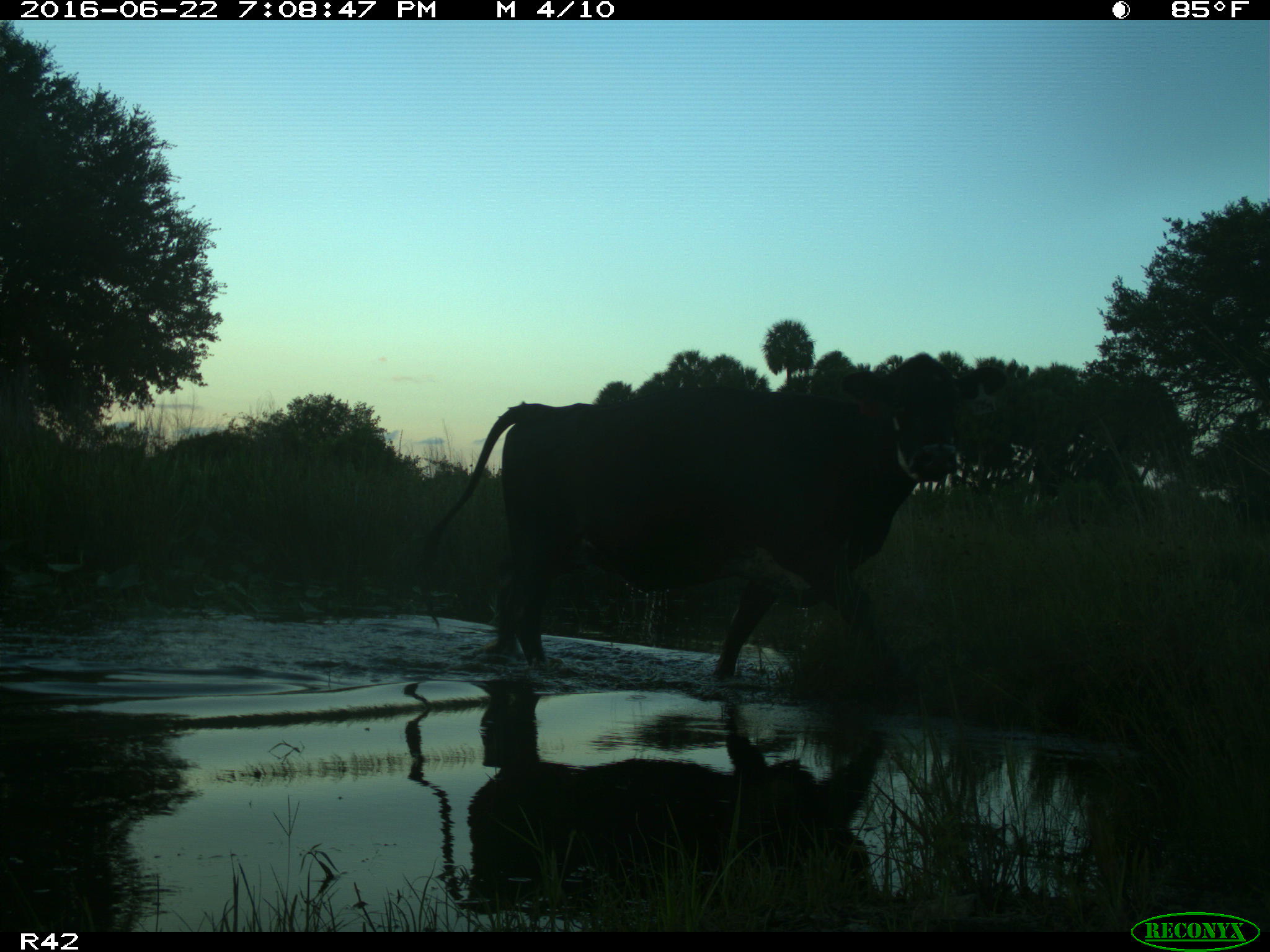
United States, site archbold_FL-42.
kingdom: Animalia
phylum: Chordata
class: Mammalia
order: Artiodactyla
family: Bovidae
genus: Bos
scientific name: Bos taurus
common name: domestic cow